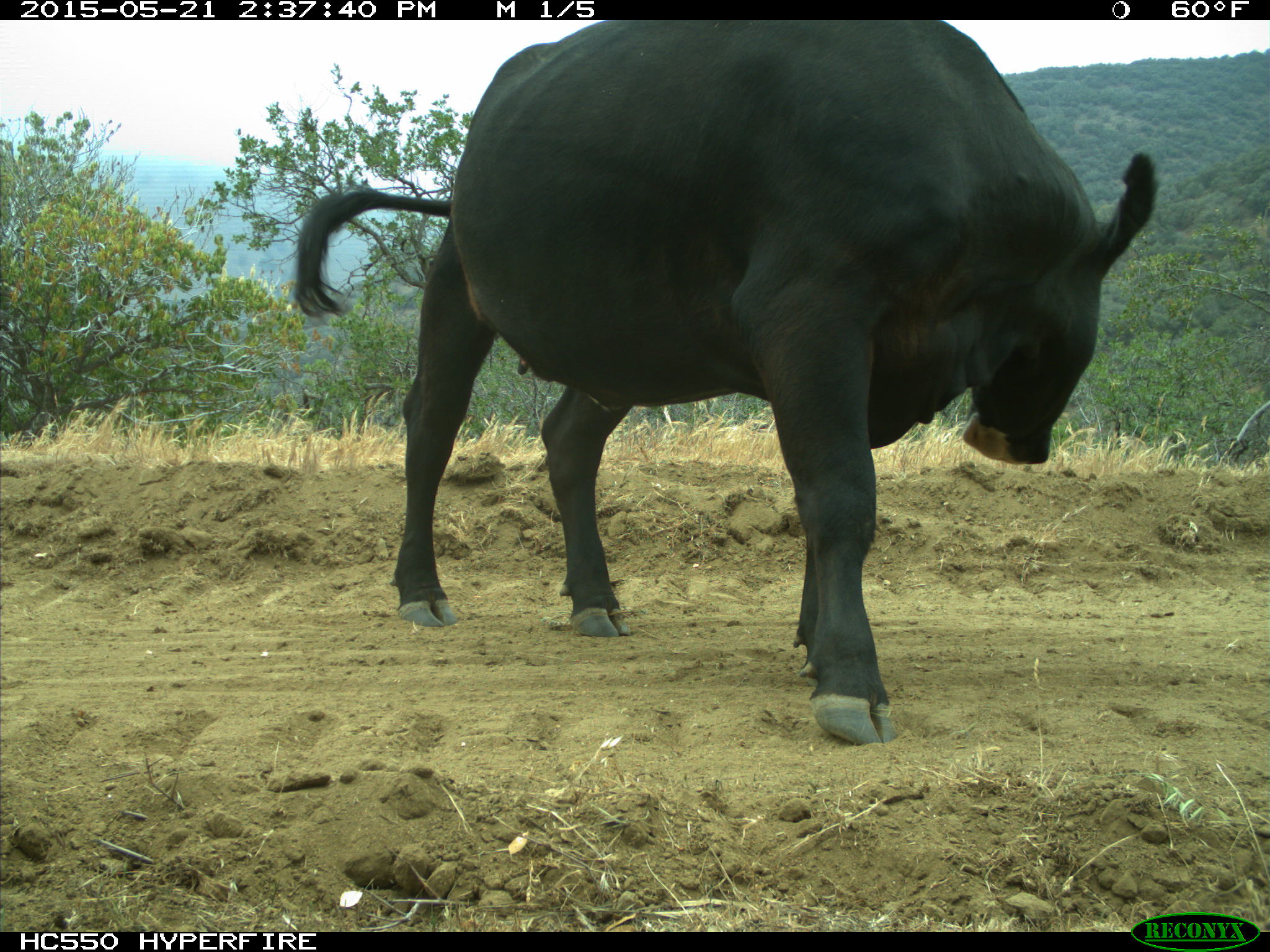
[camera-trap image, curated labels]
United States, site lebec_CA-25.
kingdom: Animalia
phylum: Chordata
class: Mammalia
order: Artiodactyla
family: Bovidae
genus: Bos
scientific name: Bos taurus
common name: domestic cow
Bos taurus (domestic cow).